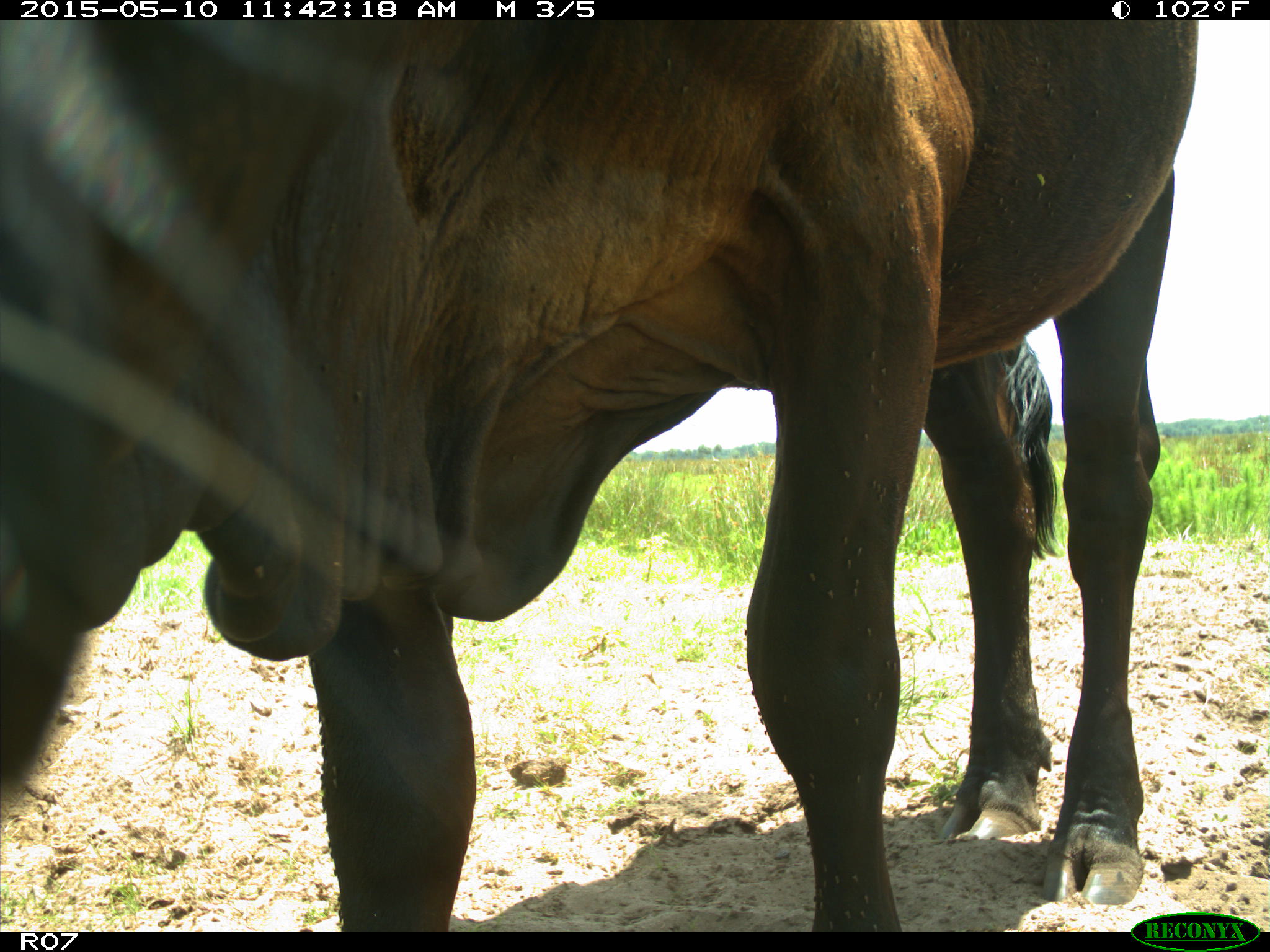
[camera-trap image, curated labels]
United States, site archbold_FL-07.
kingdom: Animalia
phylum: Chordata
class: Mammalia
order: Artiodactyla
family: Bovidae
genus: Bos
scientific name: Bos taurus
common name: domestic cow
Bos taurus (domestic cow).